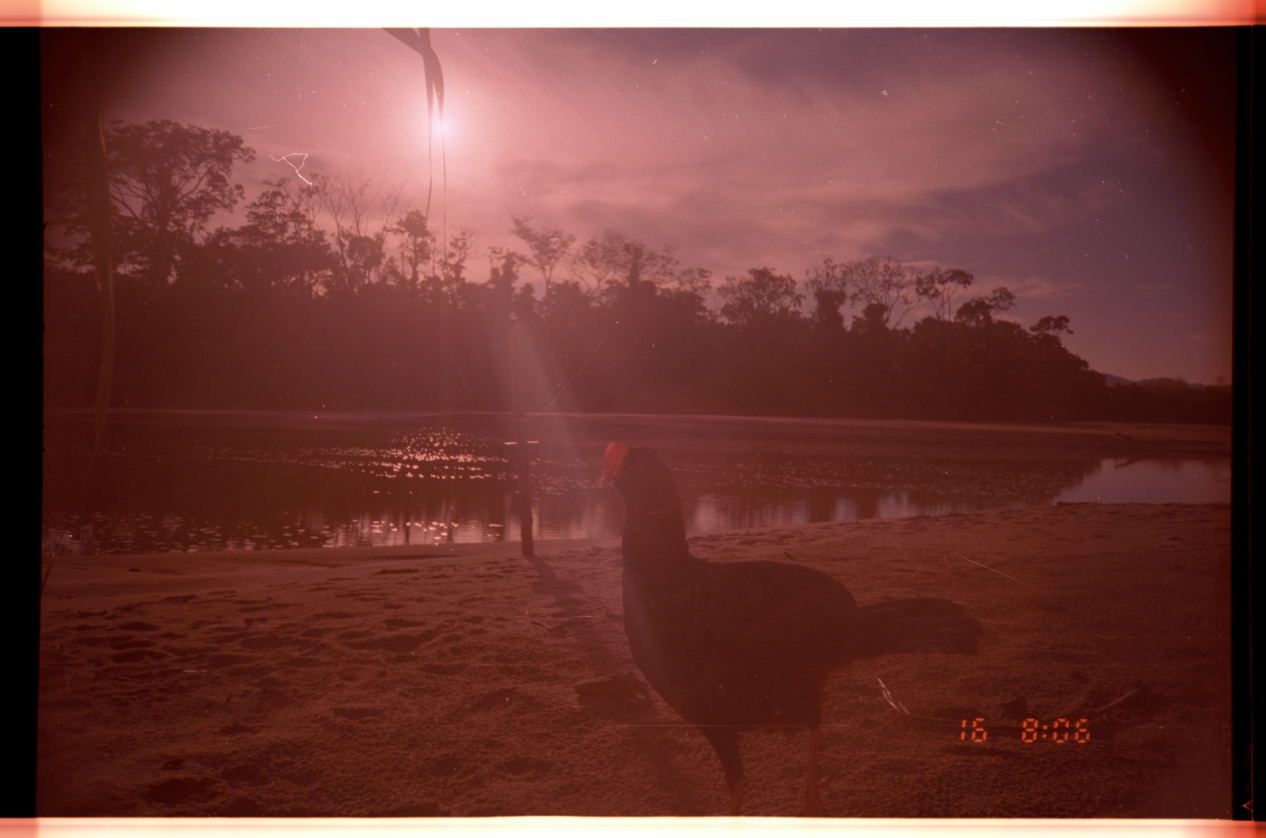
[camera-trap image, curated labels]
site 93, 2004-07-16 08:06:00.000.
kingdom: Animalia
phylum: Chordata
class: Aves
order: Galliformes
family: Cracidae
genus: Mitu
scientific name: Mitu tuberosum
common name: razor-billed curassow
Mitu tuberosum (razor-billed curassow).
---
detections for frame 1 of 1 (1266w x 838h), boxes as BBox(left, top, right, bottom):
mitu tuberosum: BBox(591, 434, 985, 812)